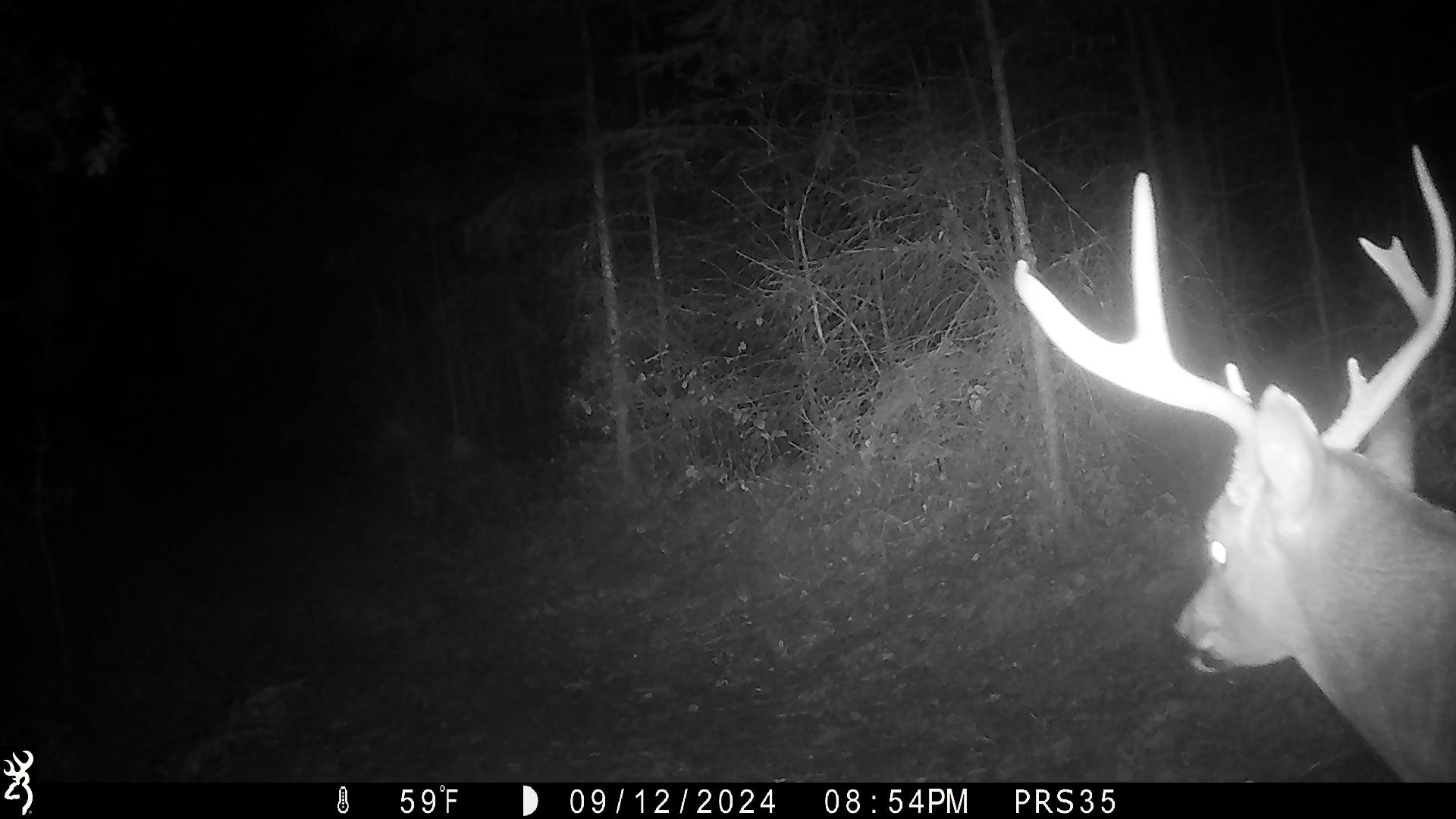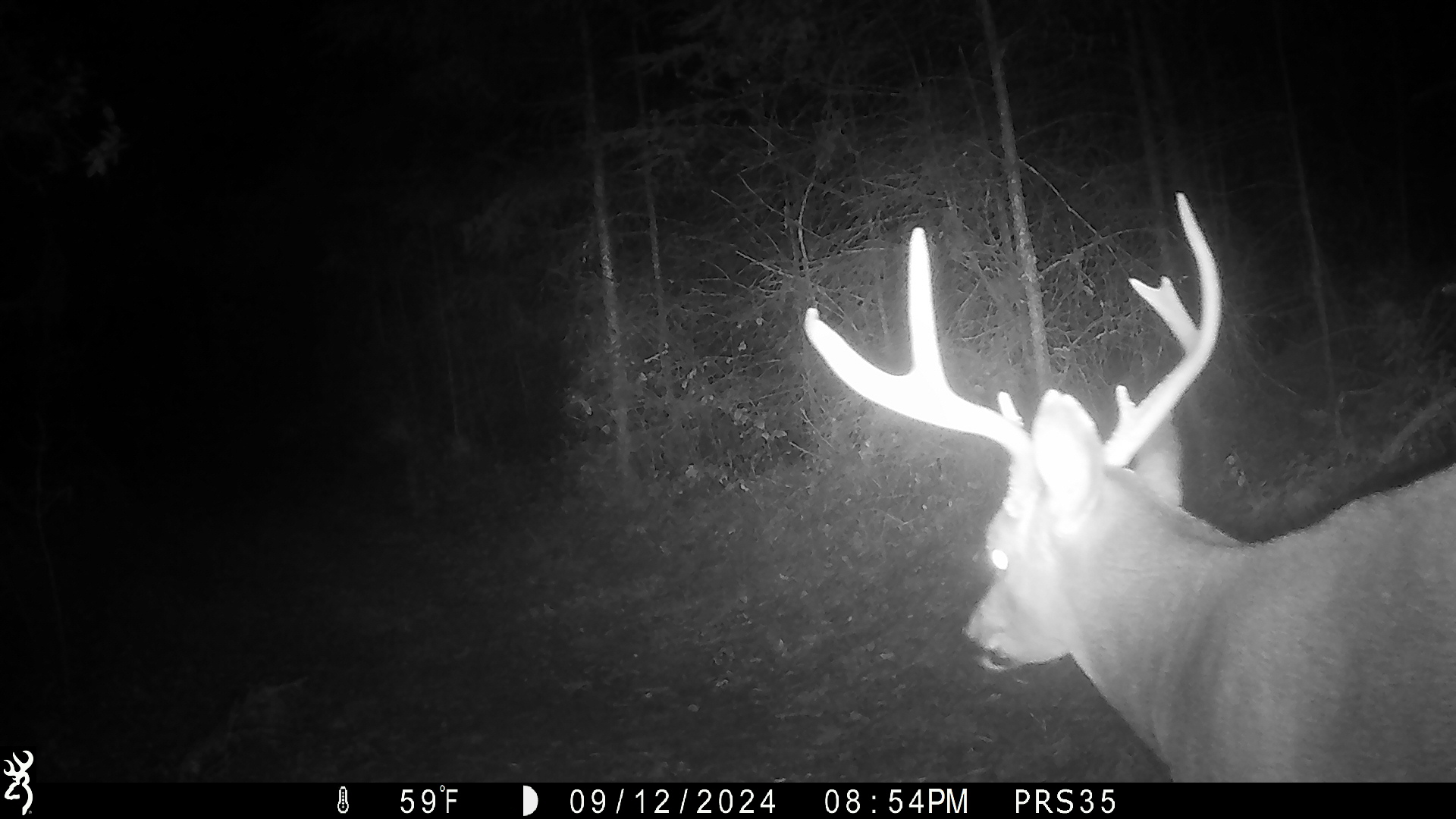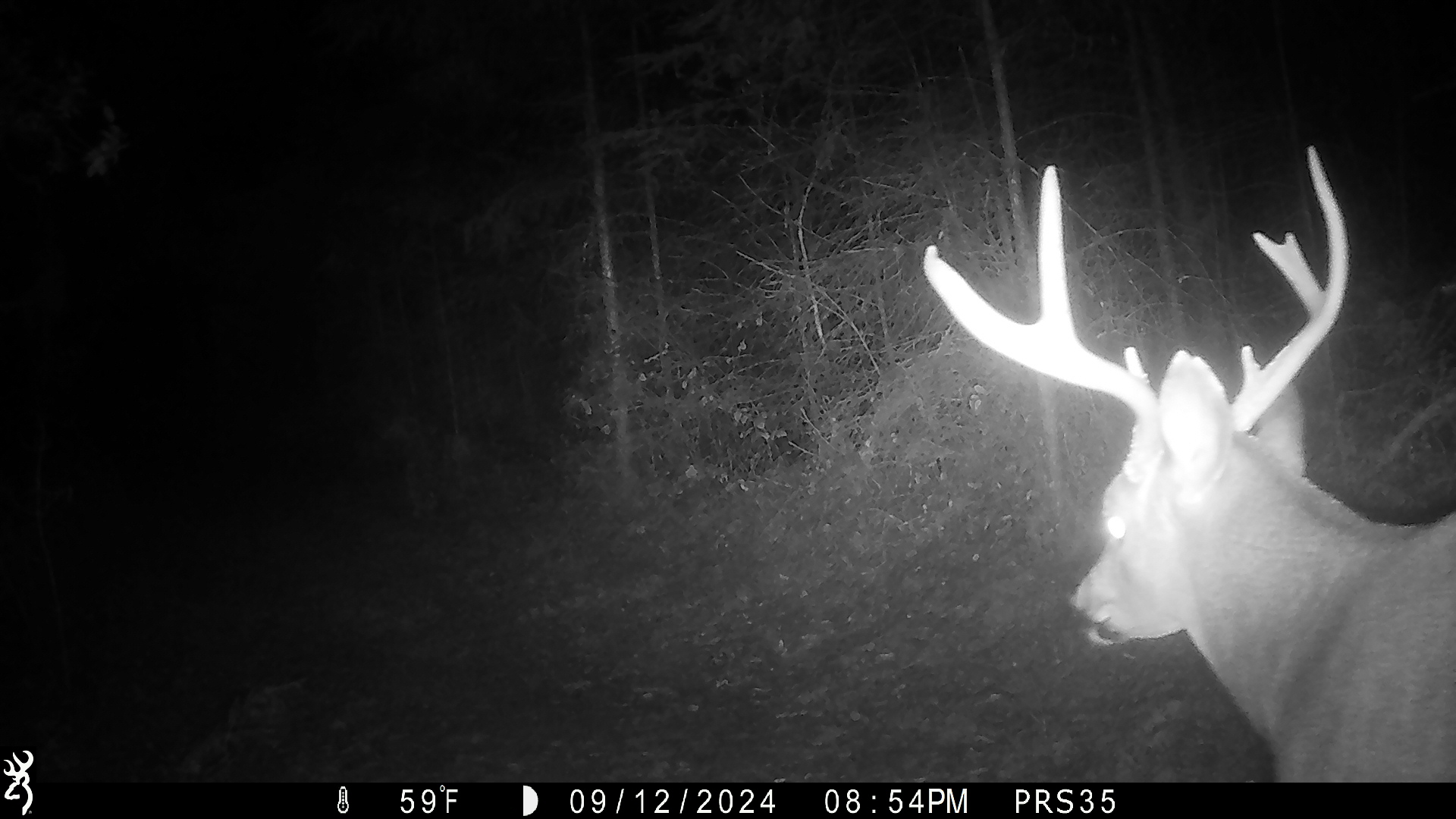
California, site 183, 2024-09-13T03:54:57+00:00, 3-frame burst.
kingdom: Animalia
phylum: Chordata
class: Mammalia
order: Artiodactyla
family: Cervidae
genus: Odocoileus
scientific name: Odocoileus hemionus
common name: mule deer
Mule deer (Odocoileus hemionus).